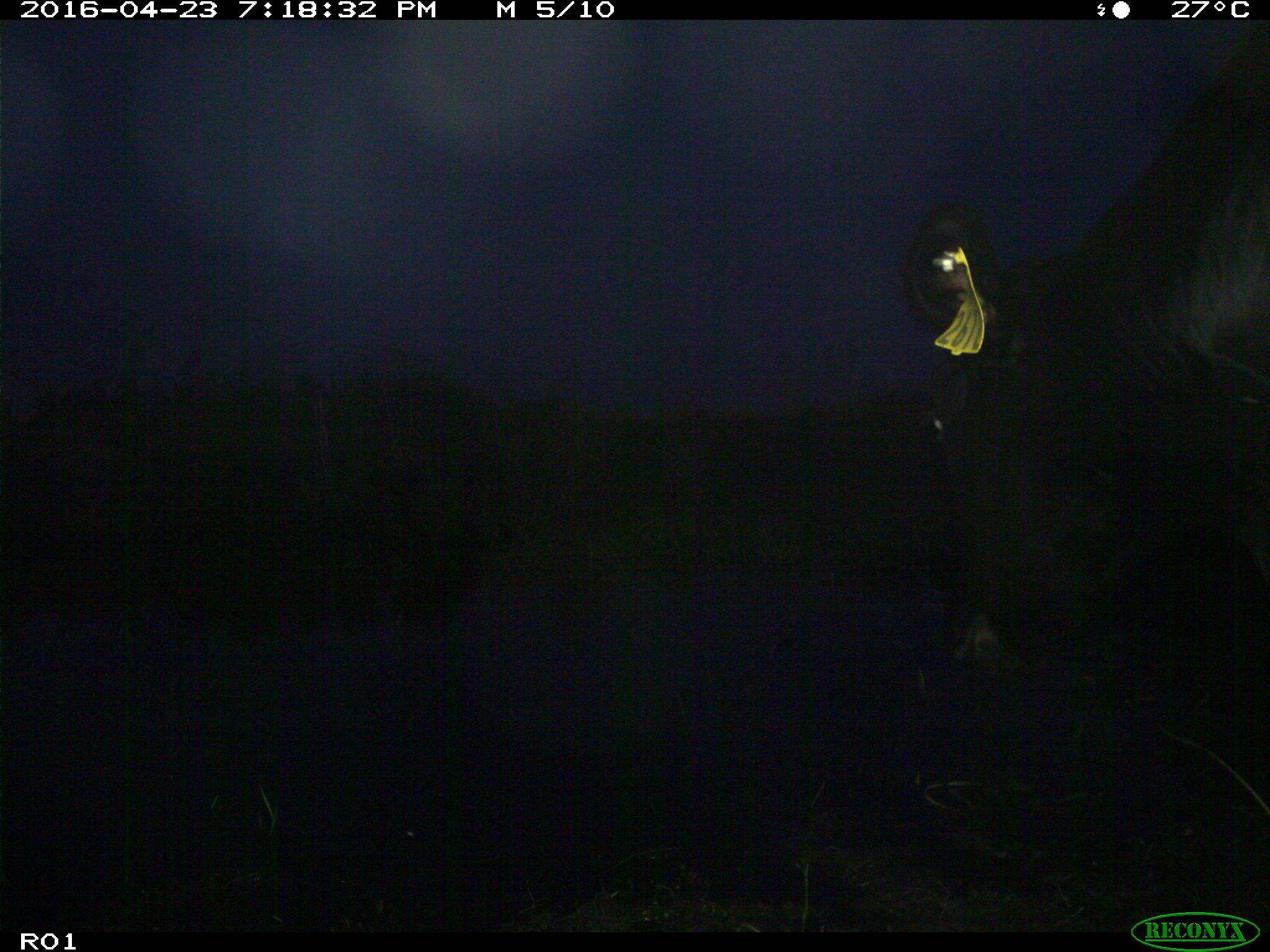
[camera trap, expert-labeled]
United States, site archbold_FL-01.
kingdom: Animalia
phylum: Chordata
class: Mammalia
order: Artiodactyla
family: Bovidae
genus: Bos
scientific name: Bos taurus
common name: domestic cow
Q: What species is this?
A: Bos taurus (domestic cow).